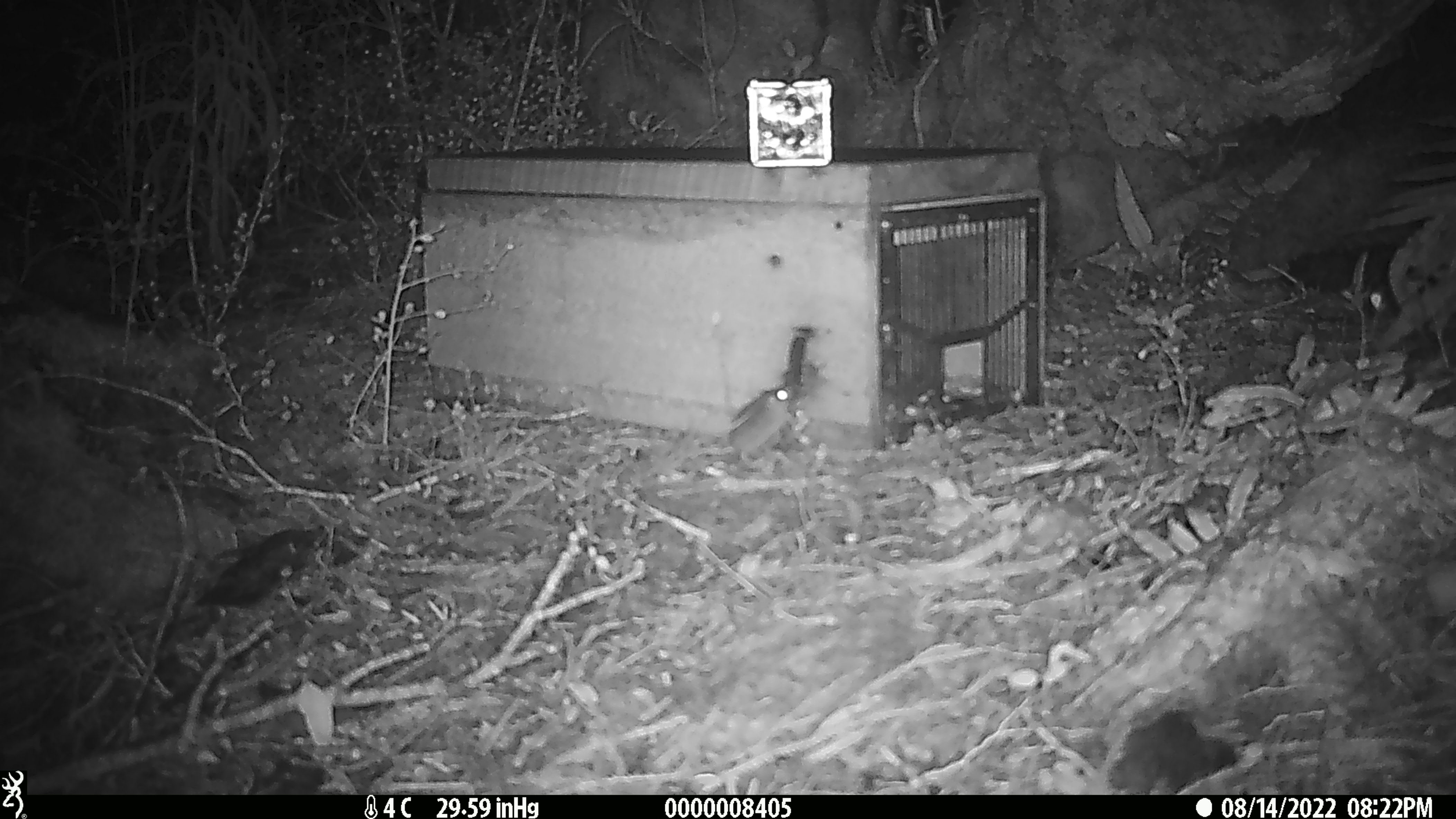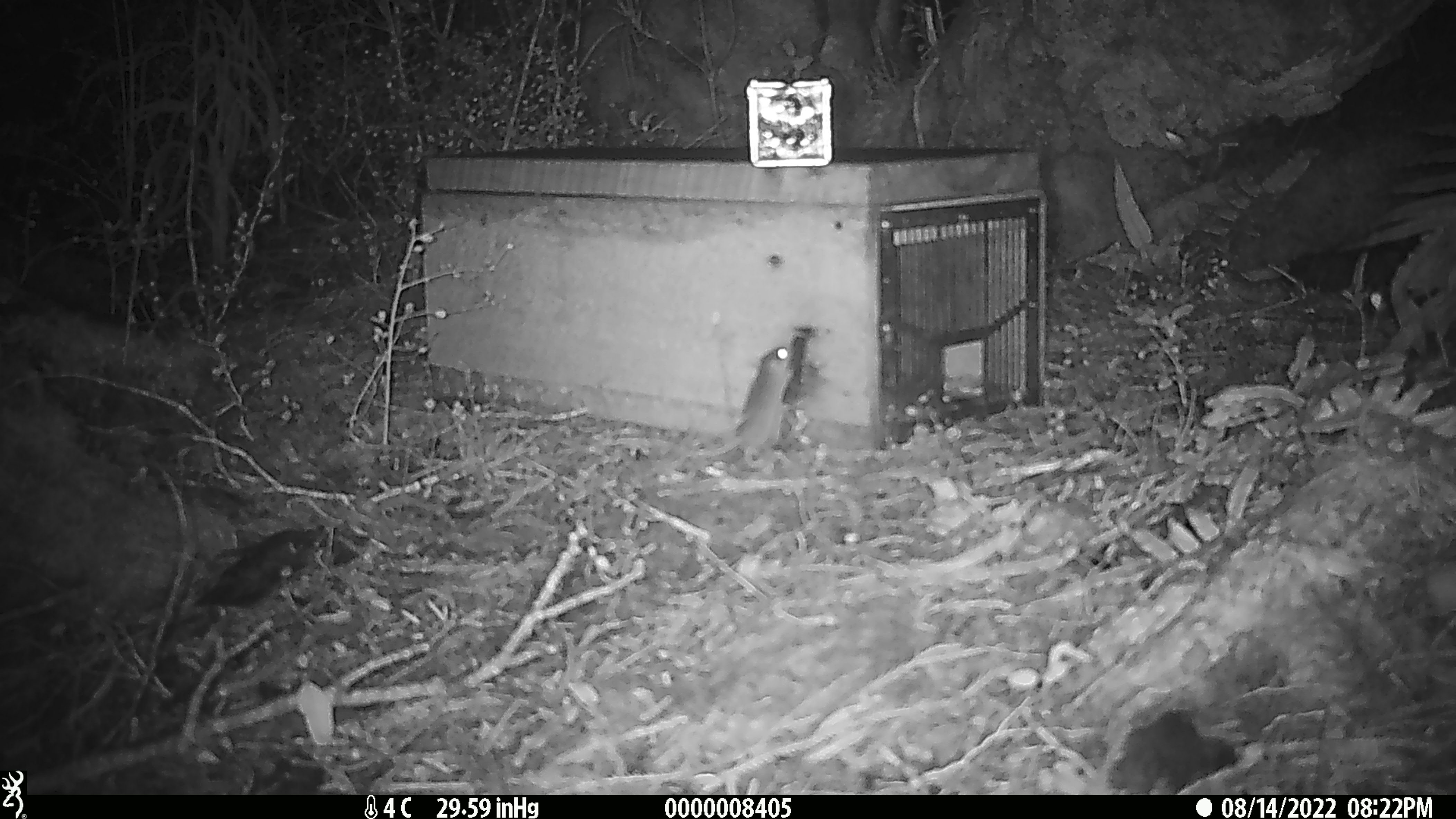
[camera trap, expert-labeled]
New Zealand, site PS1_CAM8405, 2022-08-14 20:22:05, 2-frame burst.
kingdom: Animalia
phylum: Chordata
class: Mammalia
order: Rodentia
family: Muridae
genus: Mus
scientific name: Mus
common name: mouse